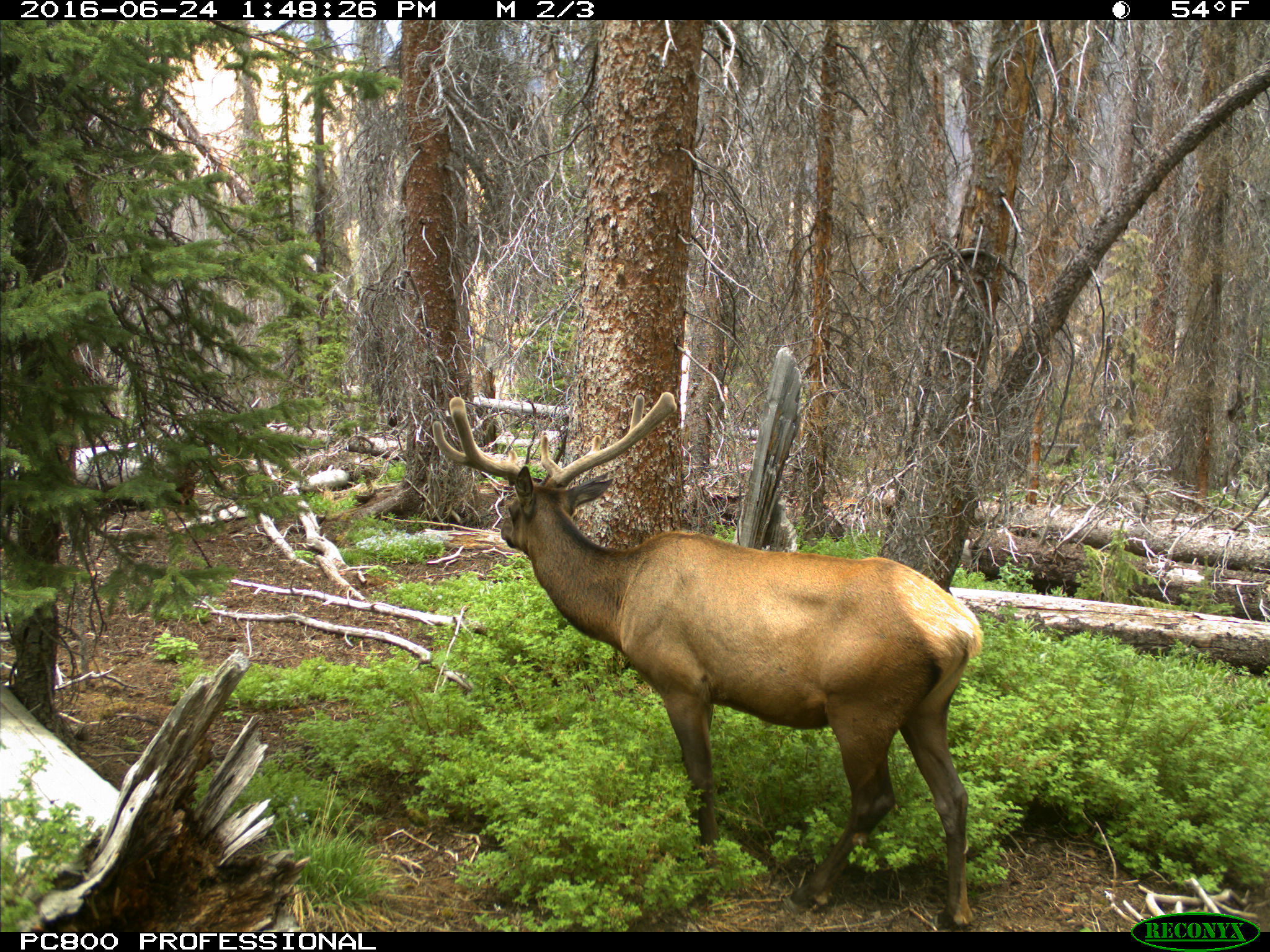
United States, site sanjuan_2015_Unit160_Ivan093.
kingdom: Animalia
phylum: Chordata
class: Mammalia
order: Artiodactyla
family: Cervidae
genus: Cervus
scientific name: Cervus elaphus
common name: red deer